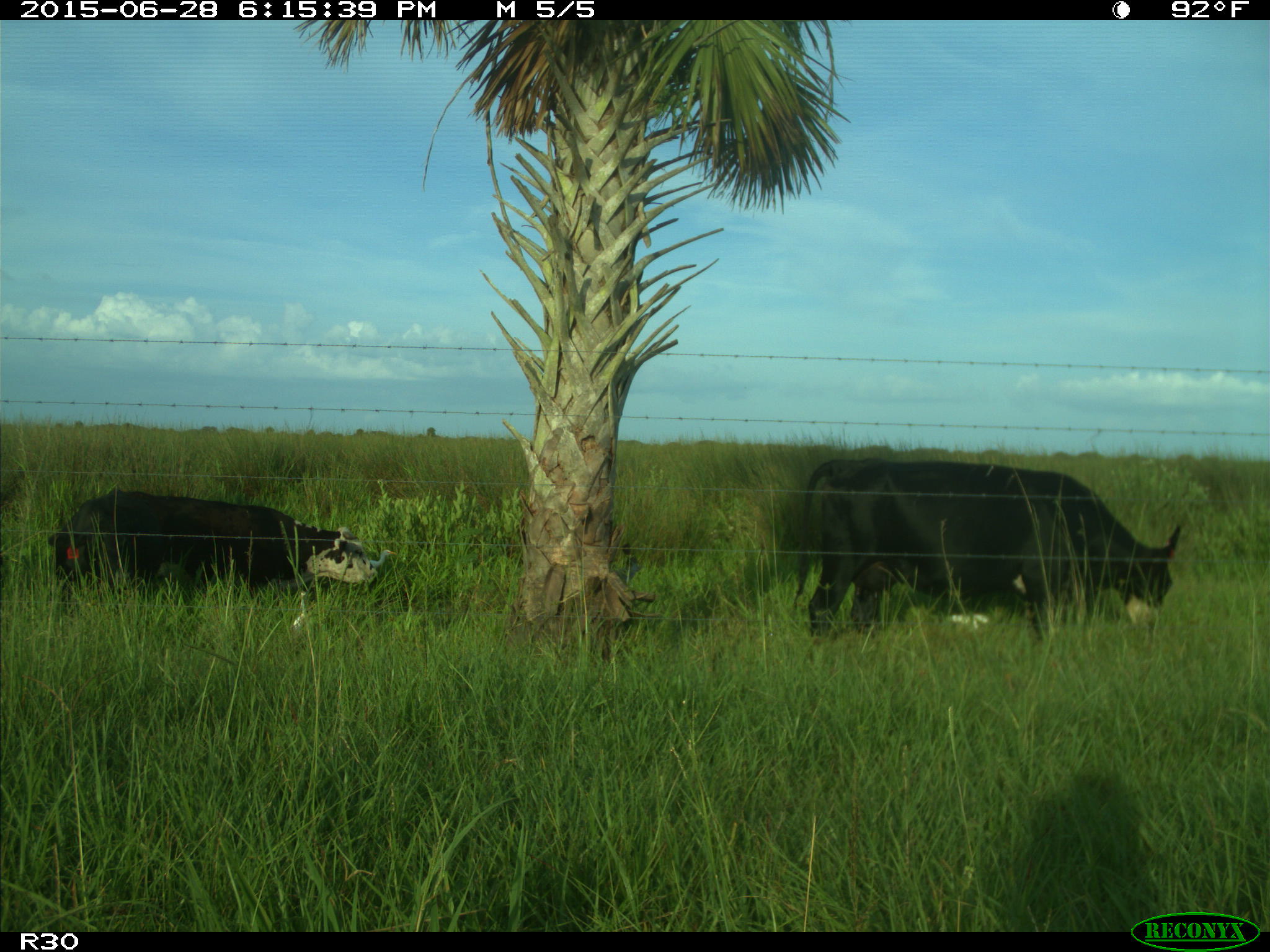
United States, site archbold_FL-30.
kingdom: Animalia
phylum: Chordata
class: Mammalia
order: Artiodactyla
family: Bovidae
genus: Bos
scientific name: Bos taurus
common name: domestic cow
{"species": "Bos taurus (domestic cow)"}